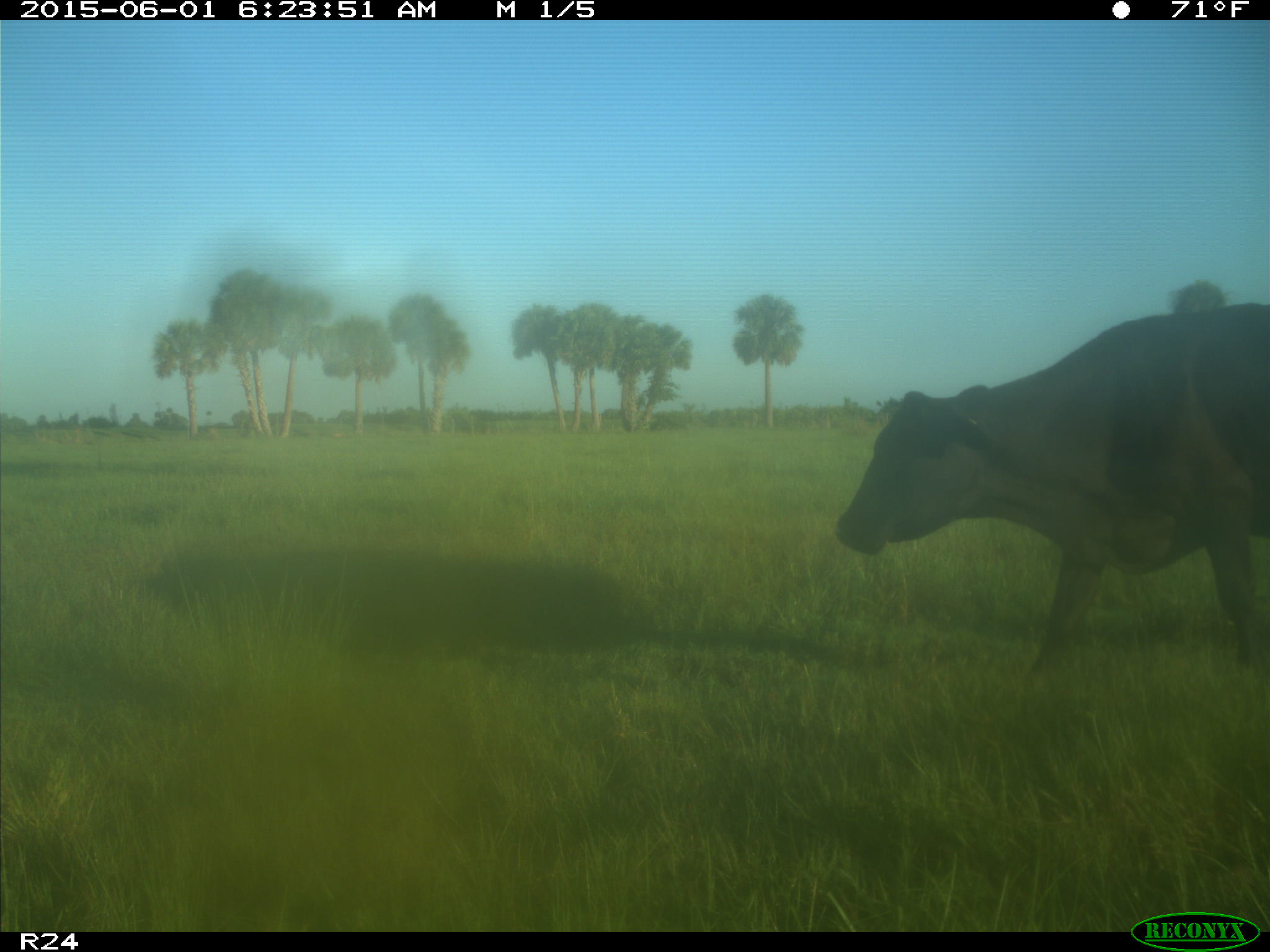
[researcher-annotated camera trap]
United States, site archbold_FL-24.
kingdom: Animalia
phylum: Chordata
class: Mammalia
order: Artiodactyla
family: Bovidae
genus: Bos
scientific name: Bos taurus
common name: domestic cow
Bos taurus (domestic cow).